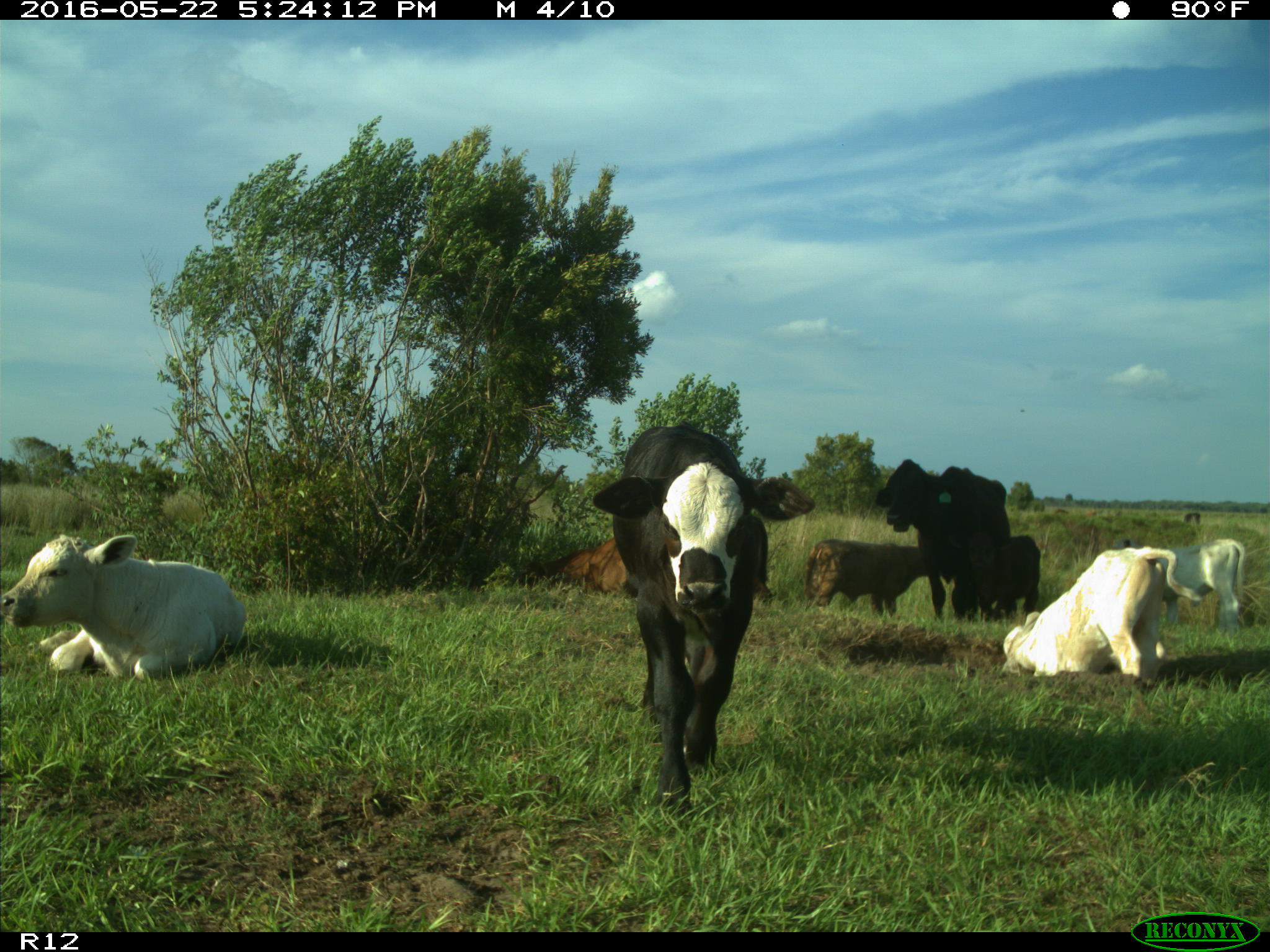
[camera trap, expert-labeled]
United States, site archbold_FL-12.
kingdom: Animalia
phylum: Chordata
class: Mammalia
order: Artiodactyla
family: Bovidae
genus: Bos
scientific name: Bos taurus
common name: domestic cow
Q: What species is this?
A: Bos taurus (domestic cow).